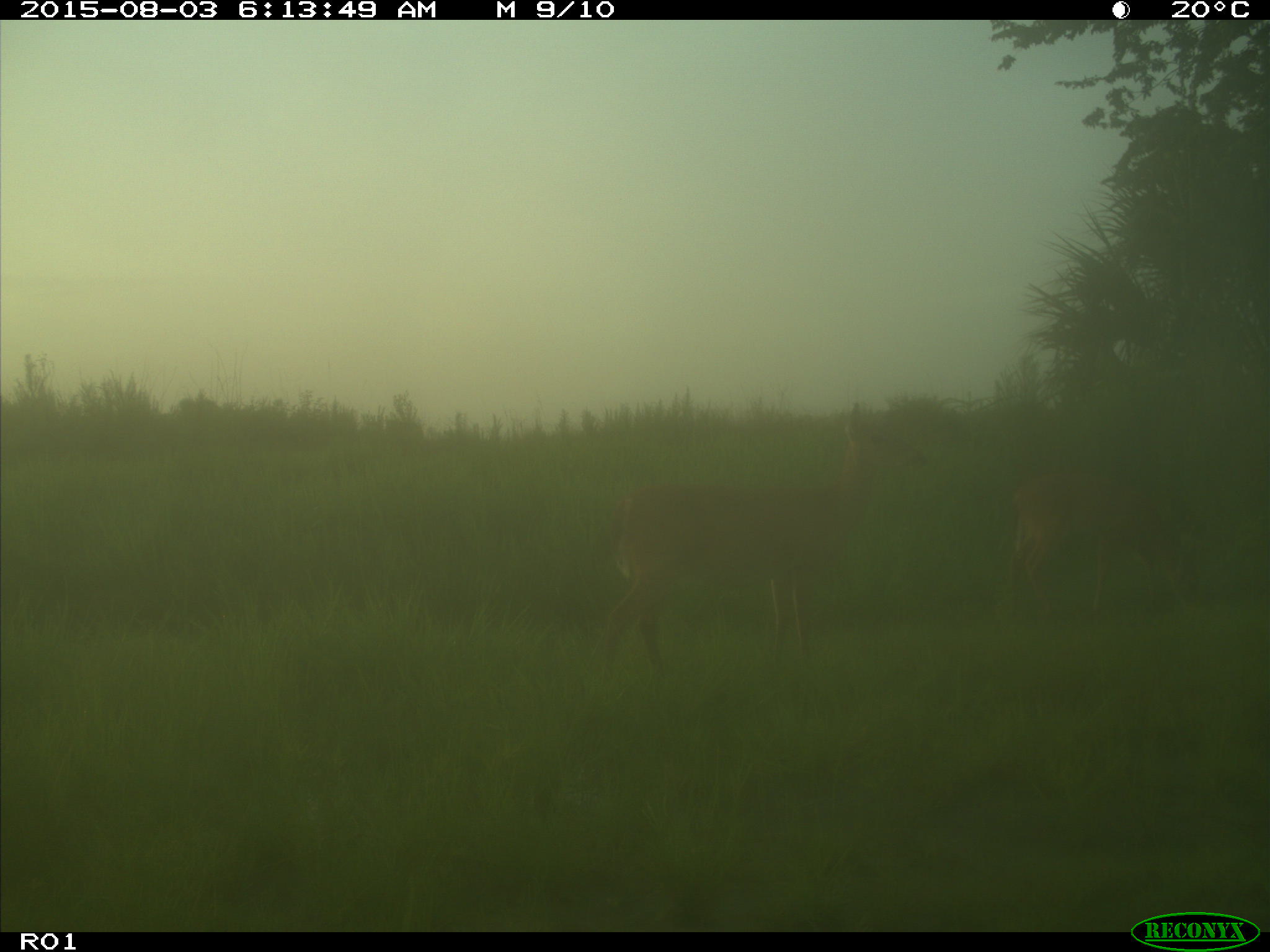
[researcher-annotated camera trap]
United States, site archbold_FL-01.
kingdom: Animalia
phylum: Chordata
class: Mammalia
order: Artiodactyla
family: Cervidae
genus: Odocoileus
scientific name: Odocoileus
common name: deer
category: unidentified deer